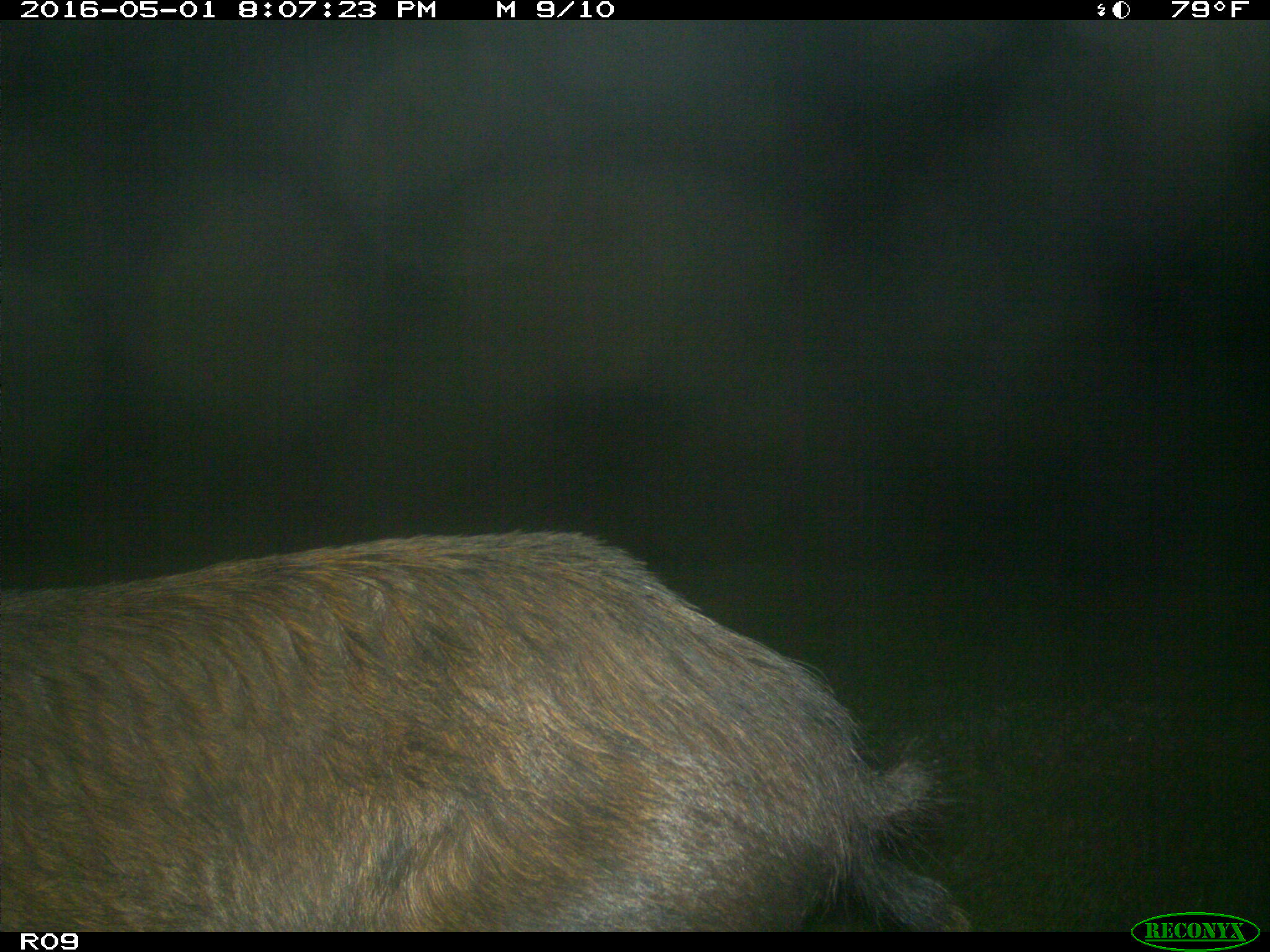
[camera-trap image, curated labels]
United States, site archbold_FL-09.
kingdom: Animalia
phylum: Chordata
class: Mammalia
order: Artiodactyla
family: Suidae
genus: Sus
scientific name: Sus scrofa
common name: wild boar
Sus scrofa (wild boar).